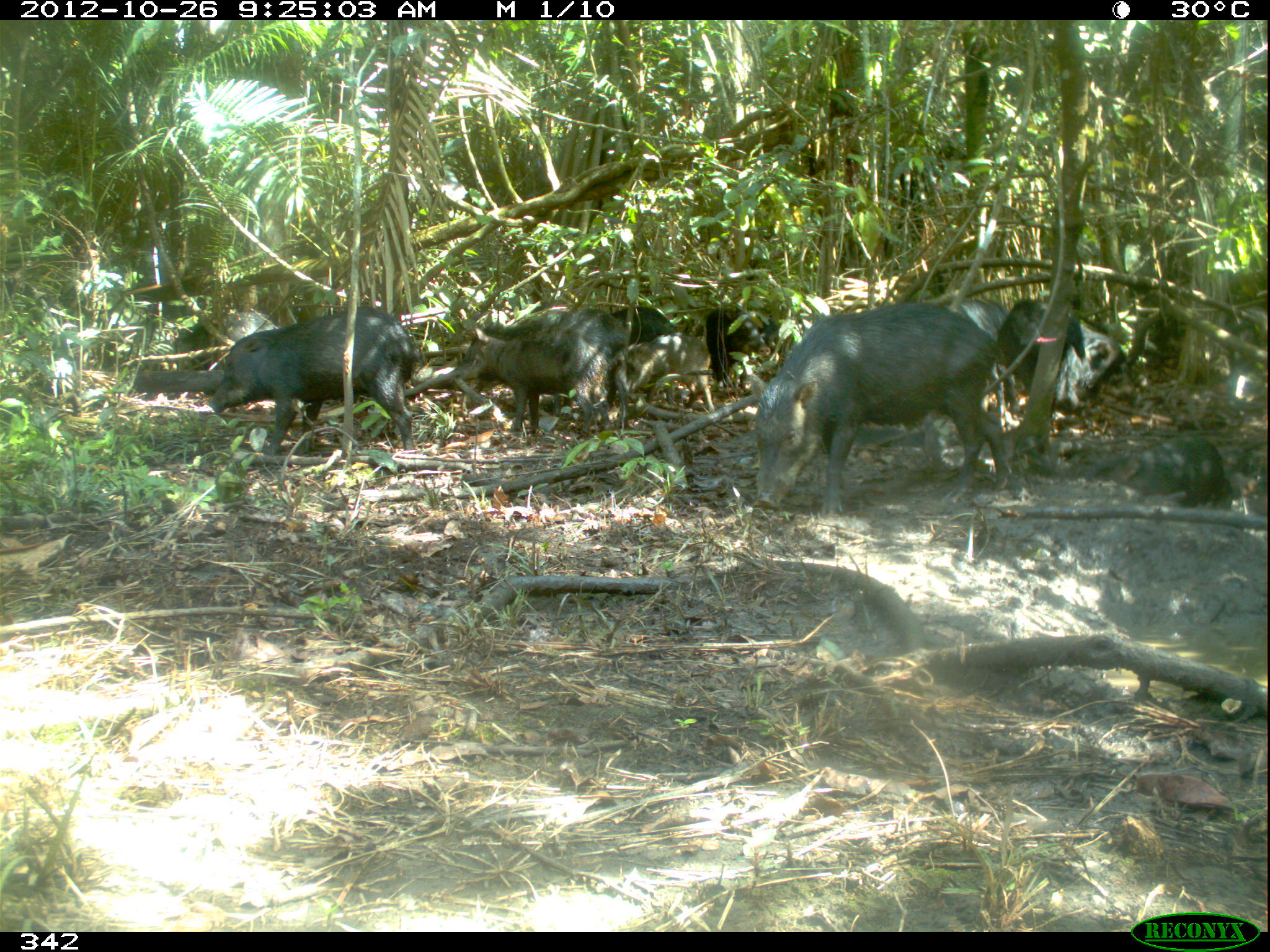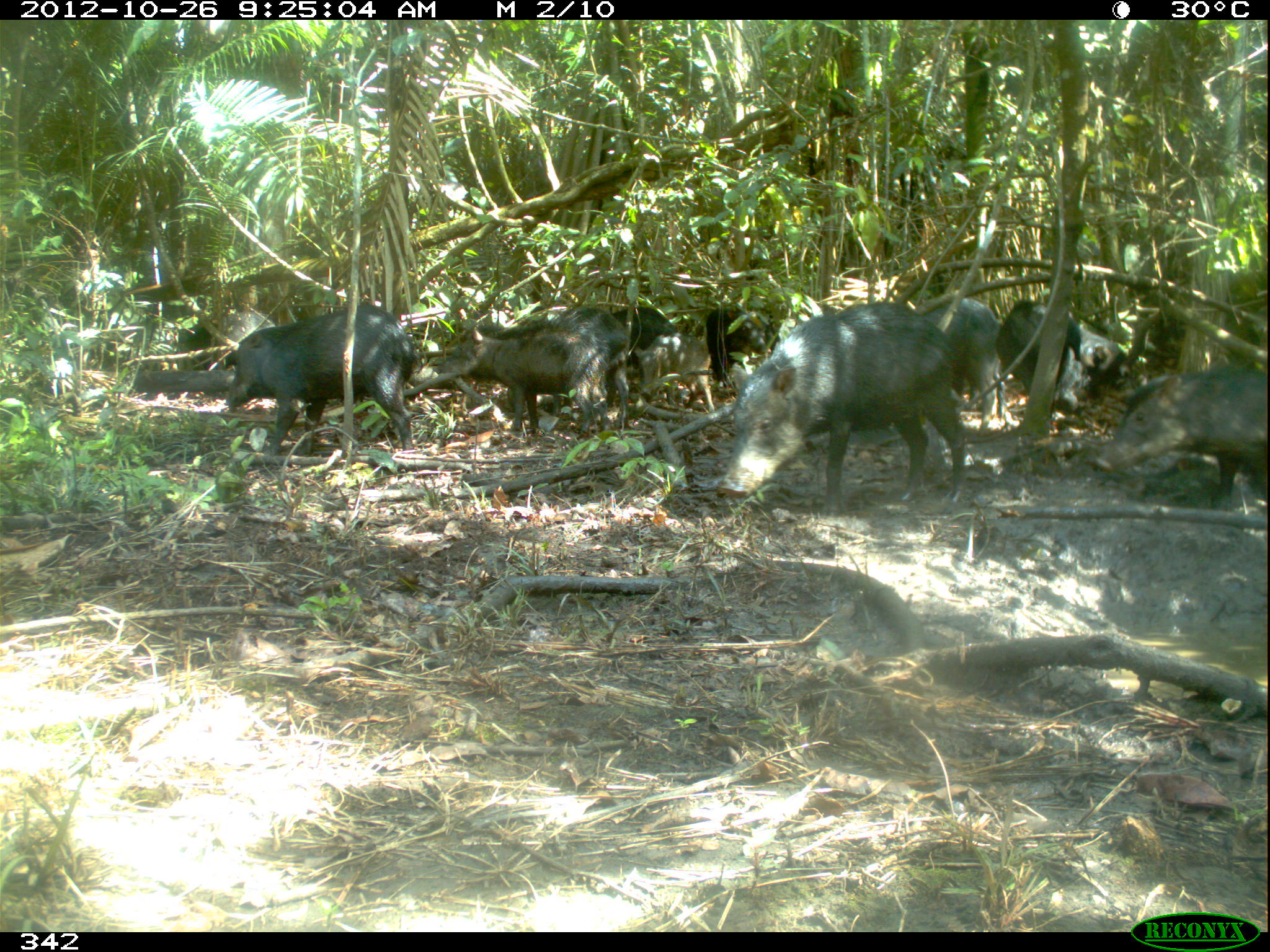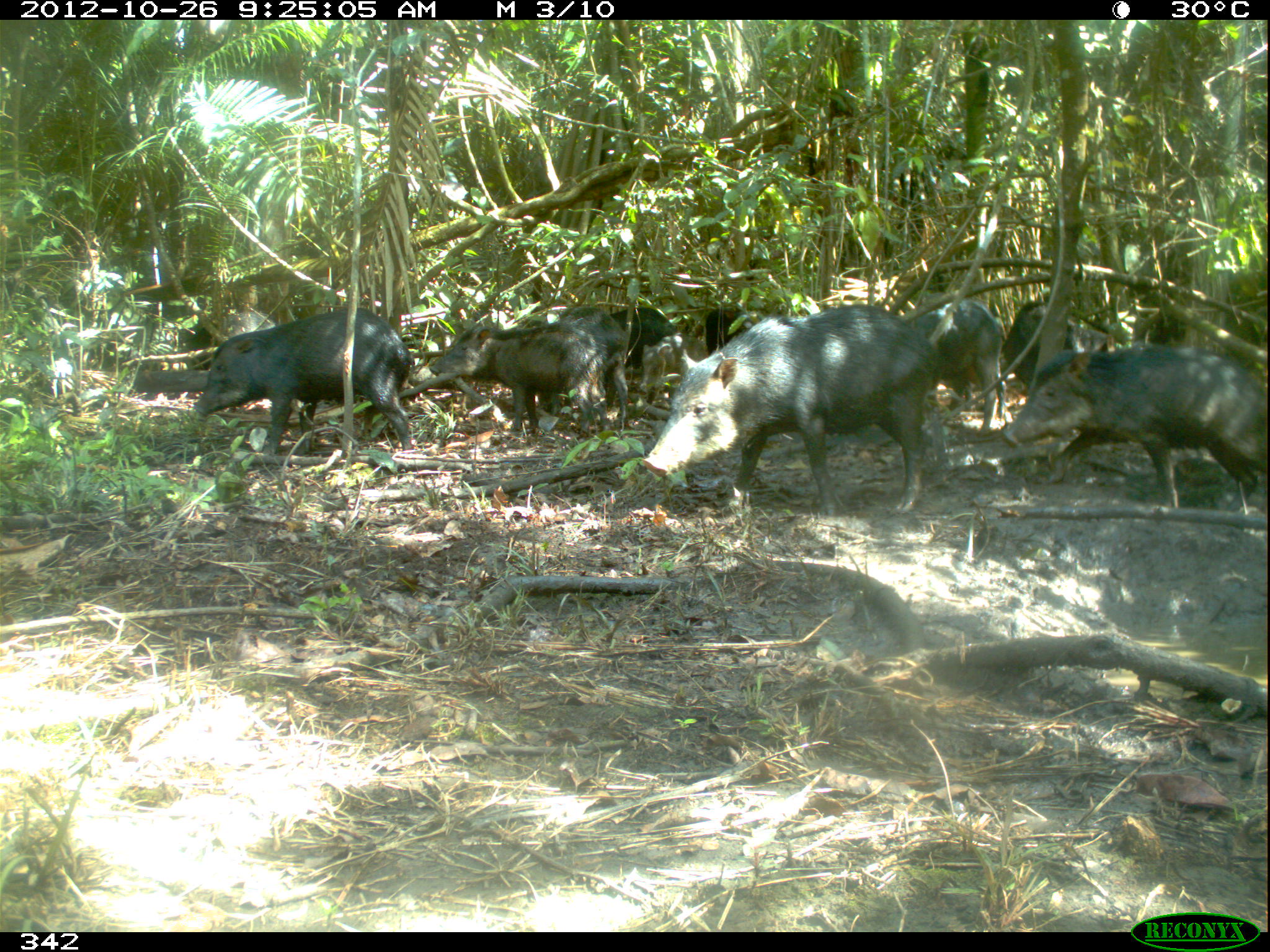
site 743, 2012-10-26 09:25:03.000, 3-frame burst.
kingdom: Animalia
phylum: Chordata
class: Mammalia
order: Artiodactyla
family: Tayassuidae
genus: Tayassu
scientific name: Tayassu pecari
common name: white-lipped peccary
Tayassu pecari (white-lipped peccary).